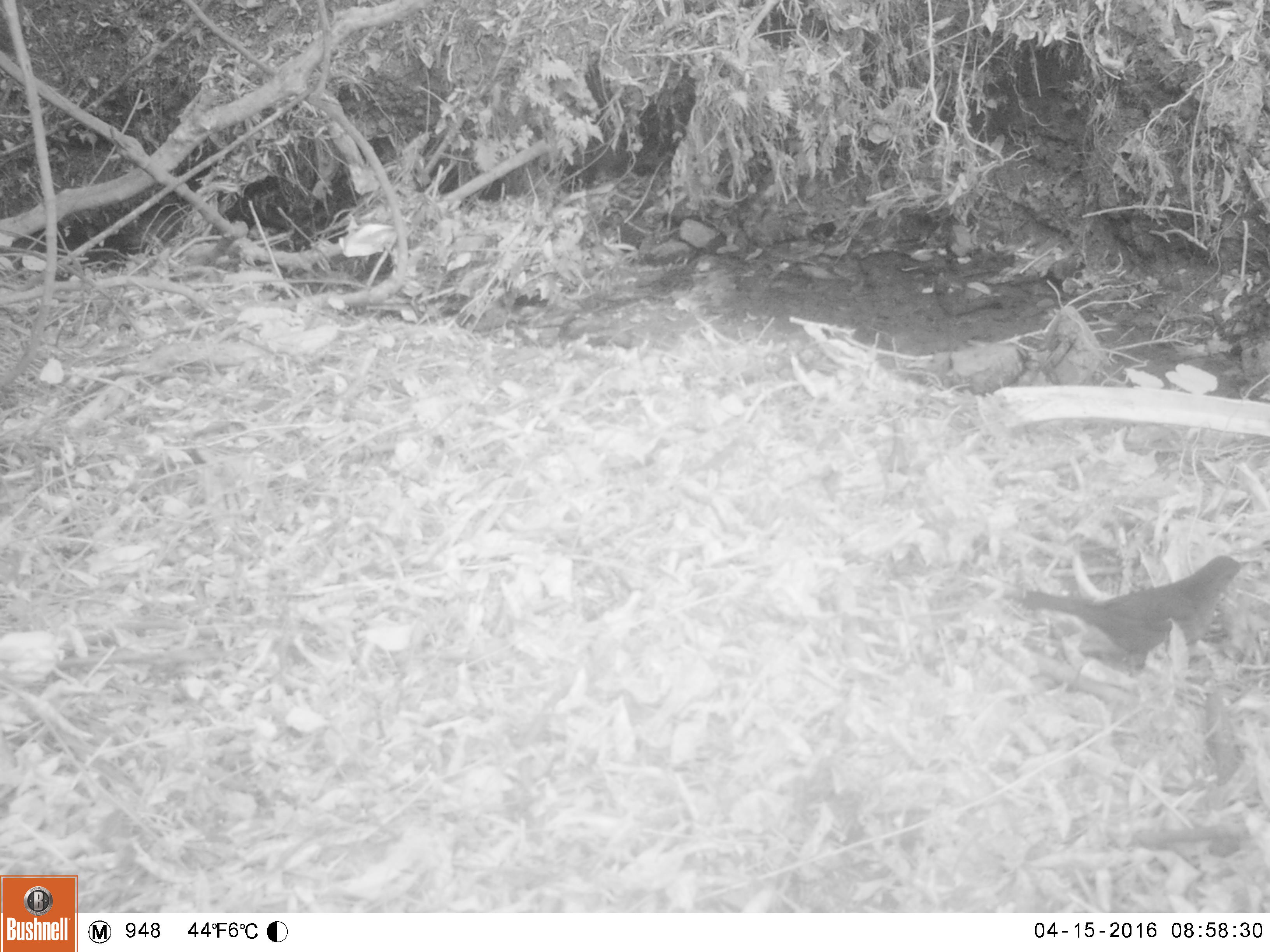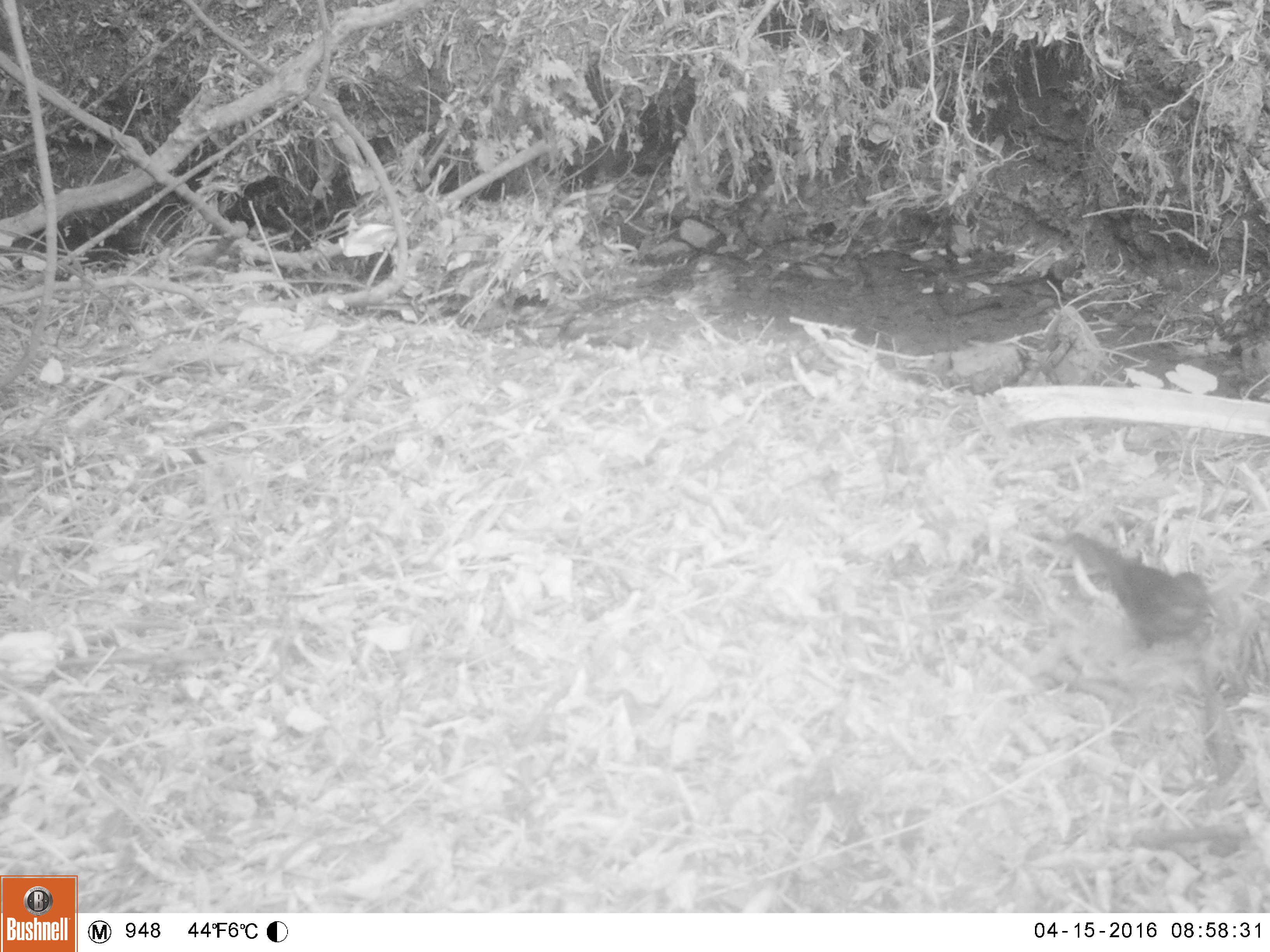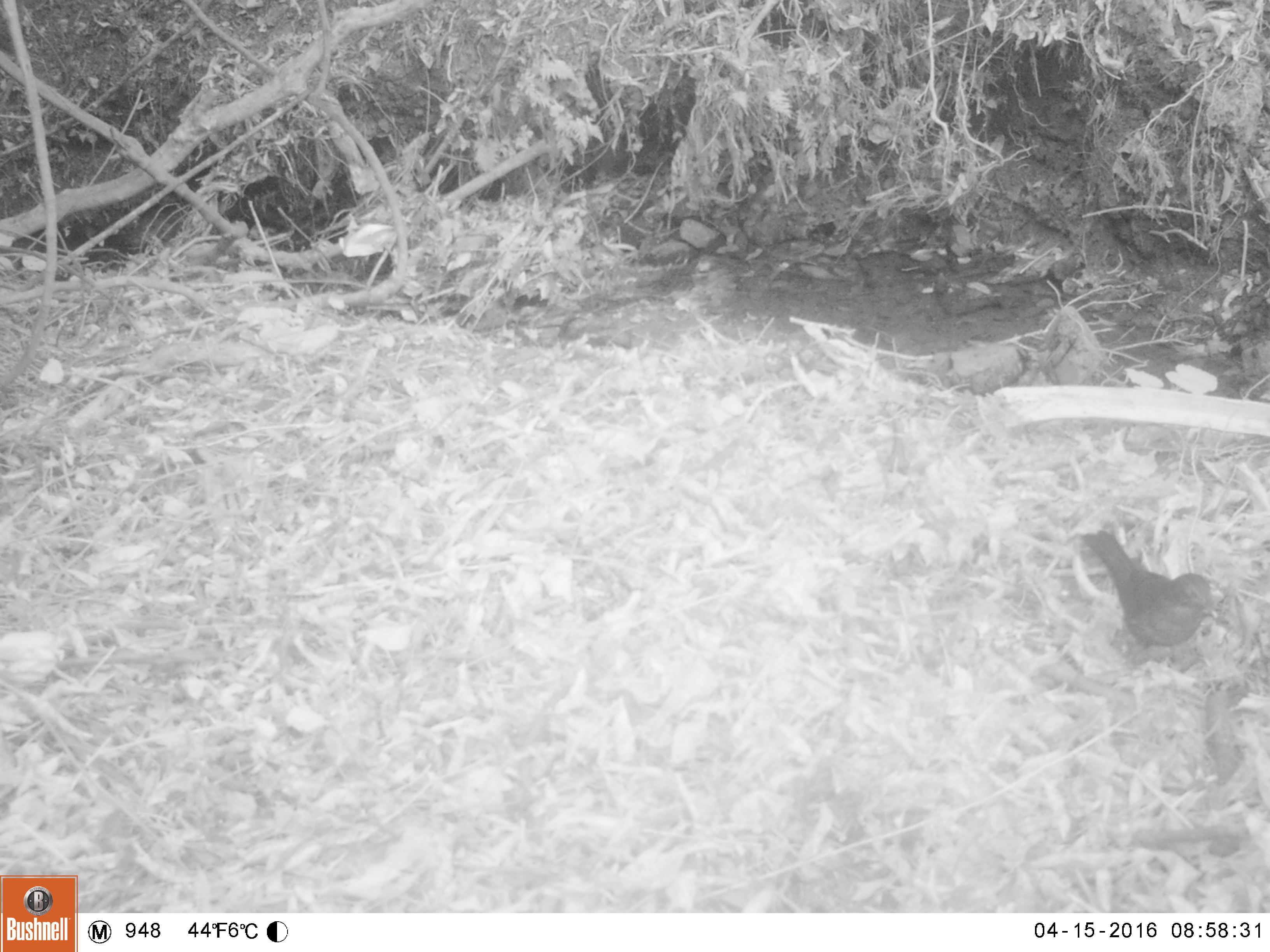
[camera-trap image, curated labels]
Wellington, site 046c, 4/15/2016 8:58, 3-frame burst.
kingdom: Animalia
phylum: Chordata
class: Aves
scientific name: Aves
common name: bird